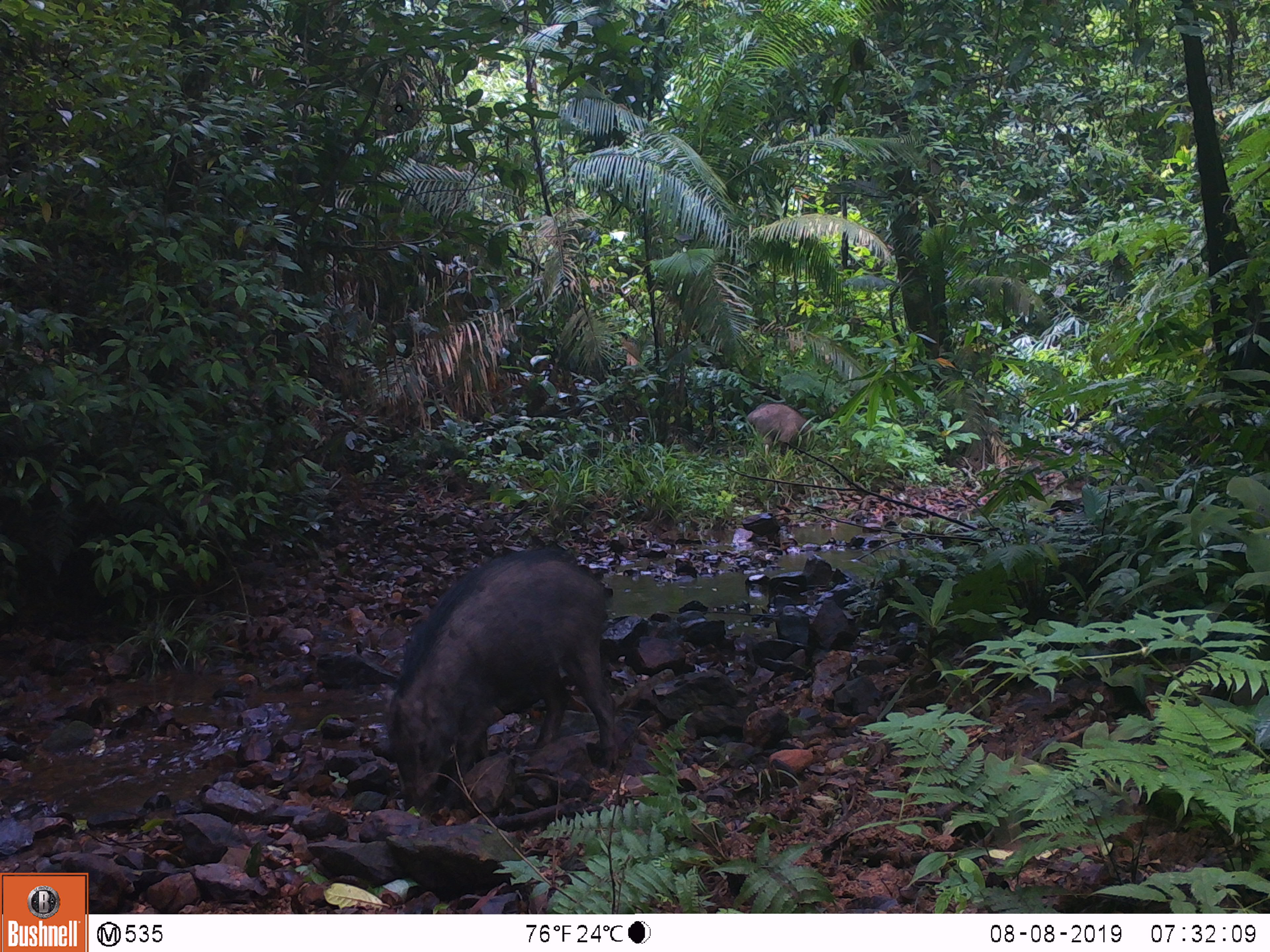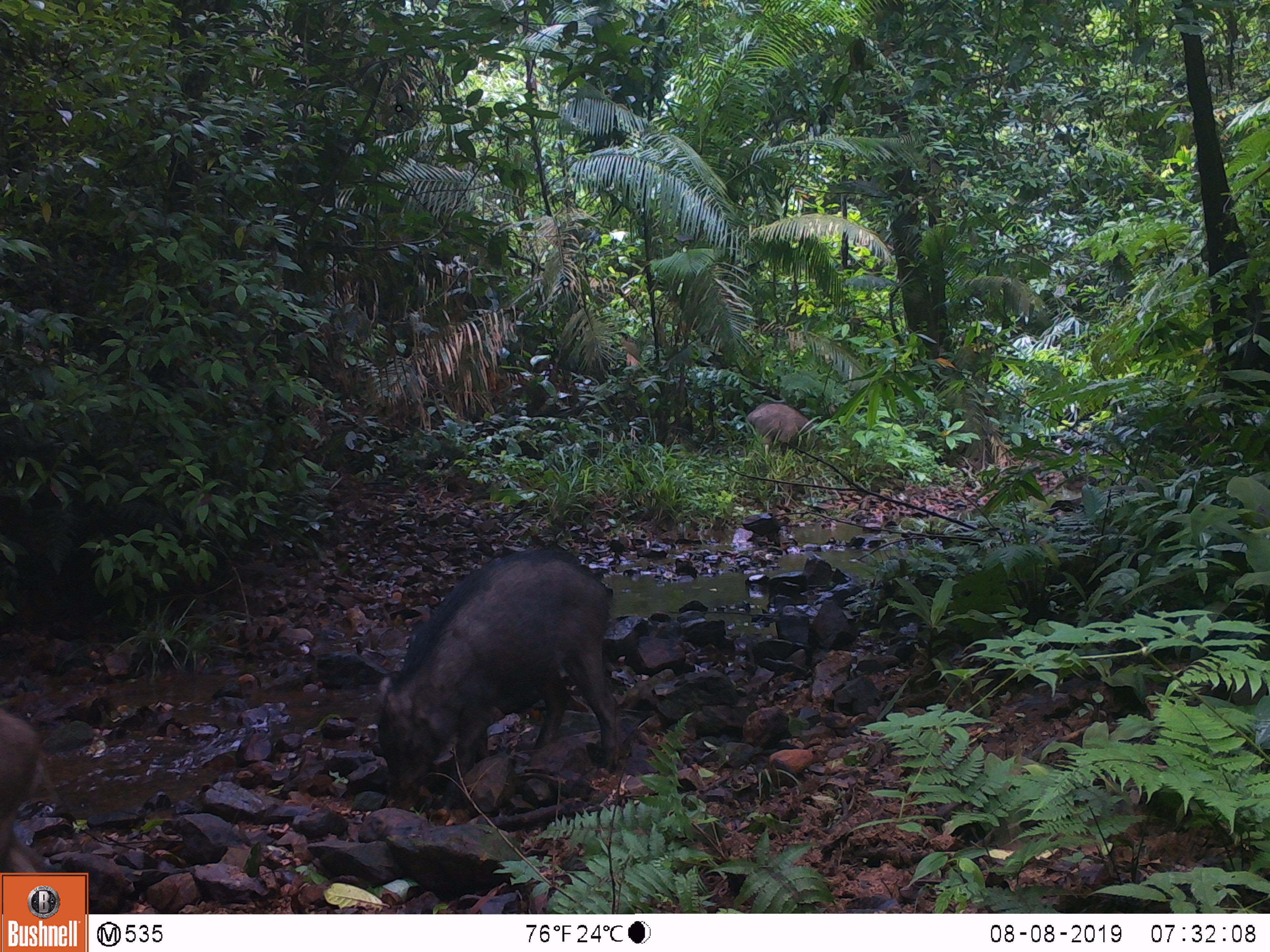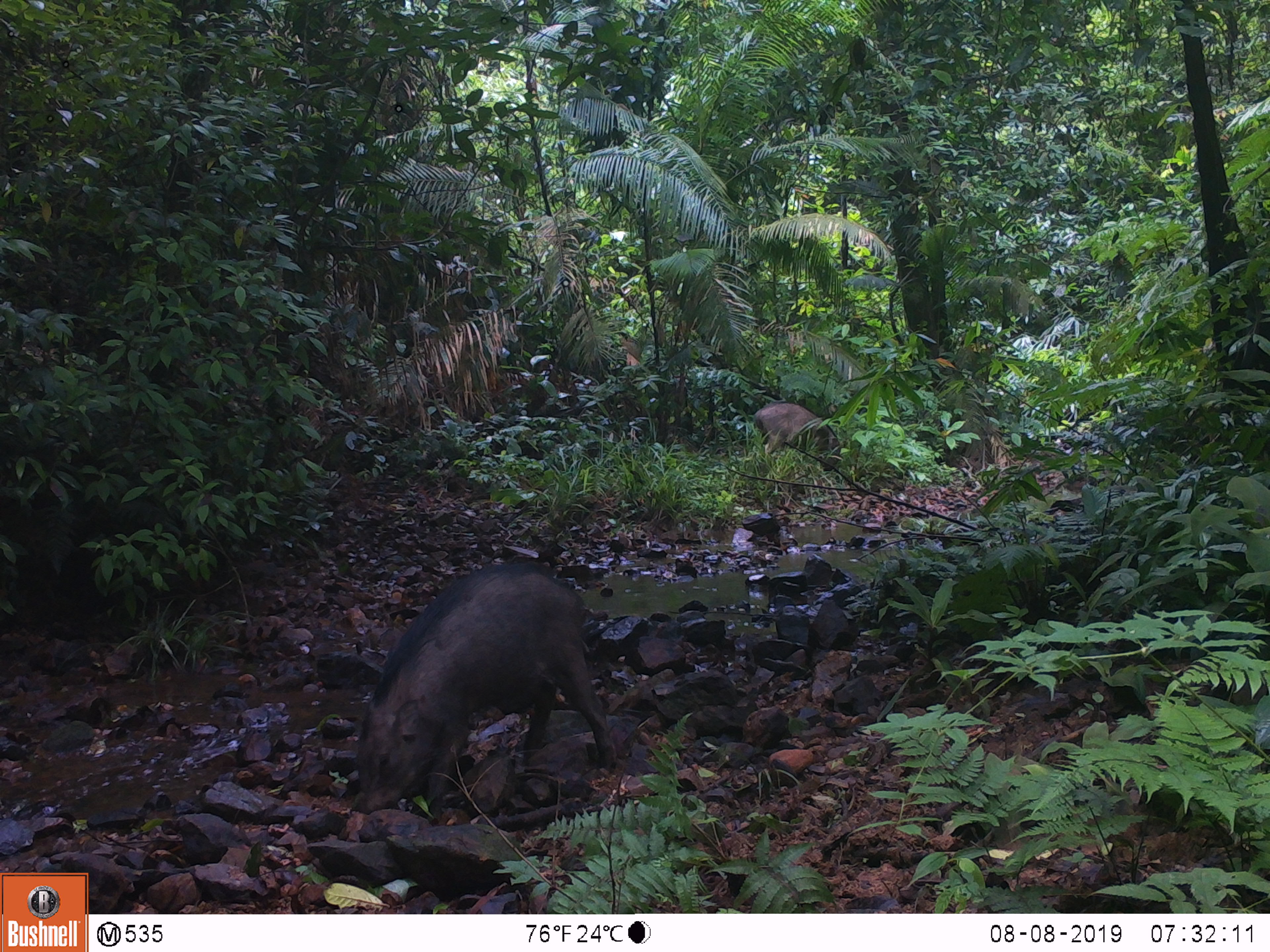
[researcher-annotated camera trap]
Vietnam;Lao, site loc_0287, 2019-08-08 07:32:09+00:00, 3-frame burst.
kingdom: Animalia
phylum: Chordata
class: Mammalia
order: Artiodactyla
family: Suidae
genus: Sus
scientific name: Sus scrofa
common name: eurasian wild pig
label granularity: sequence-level